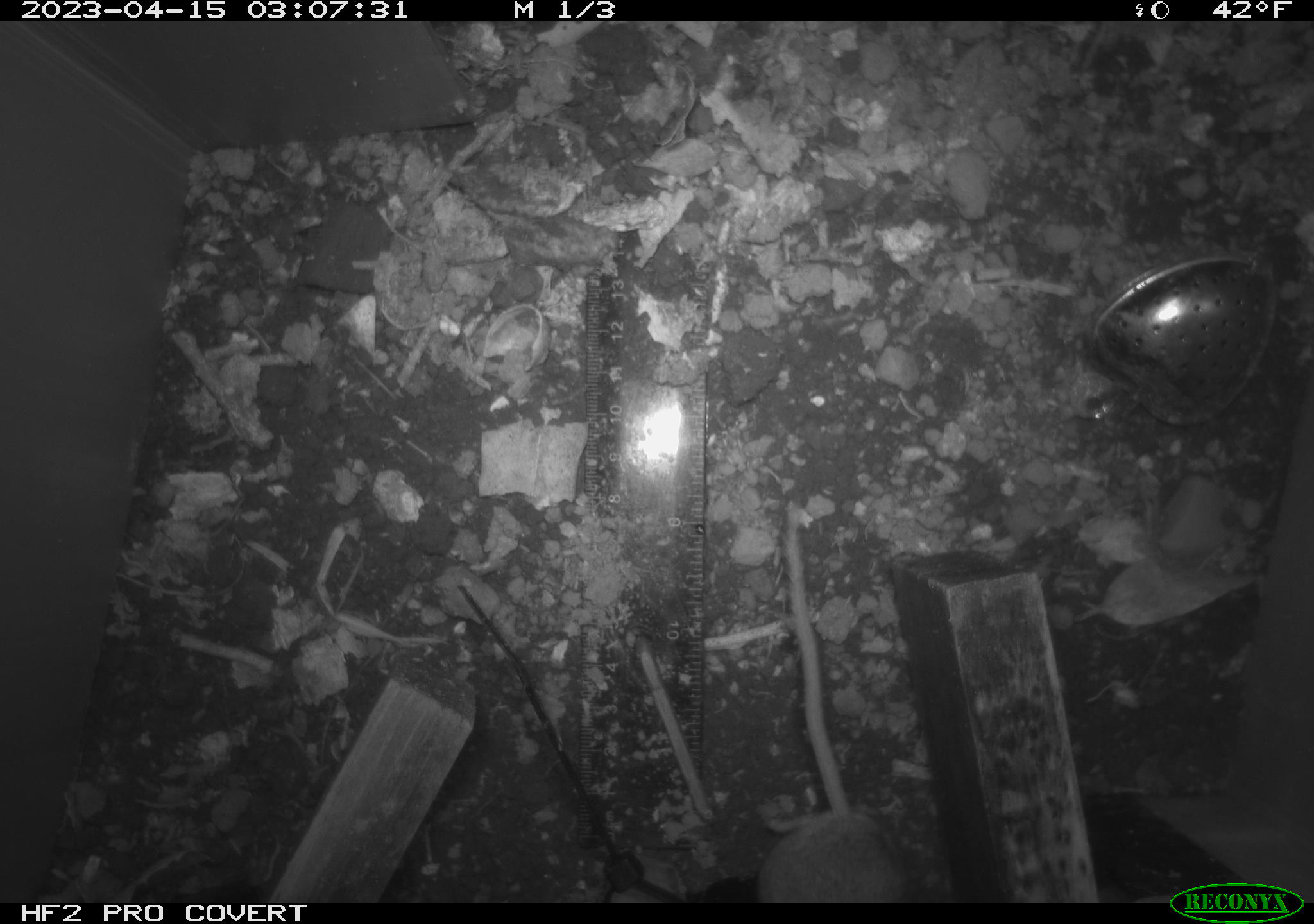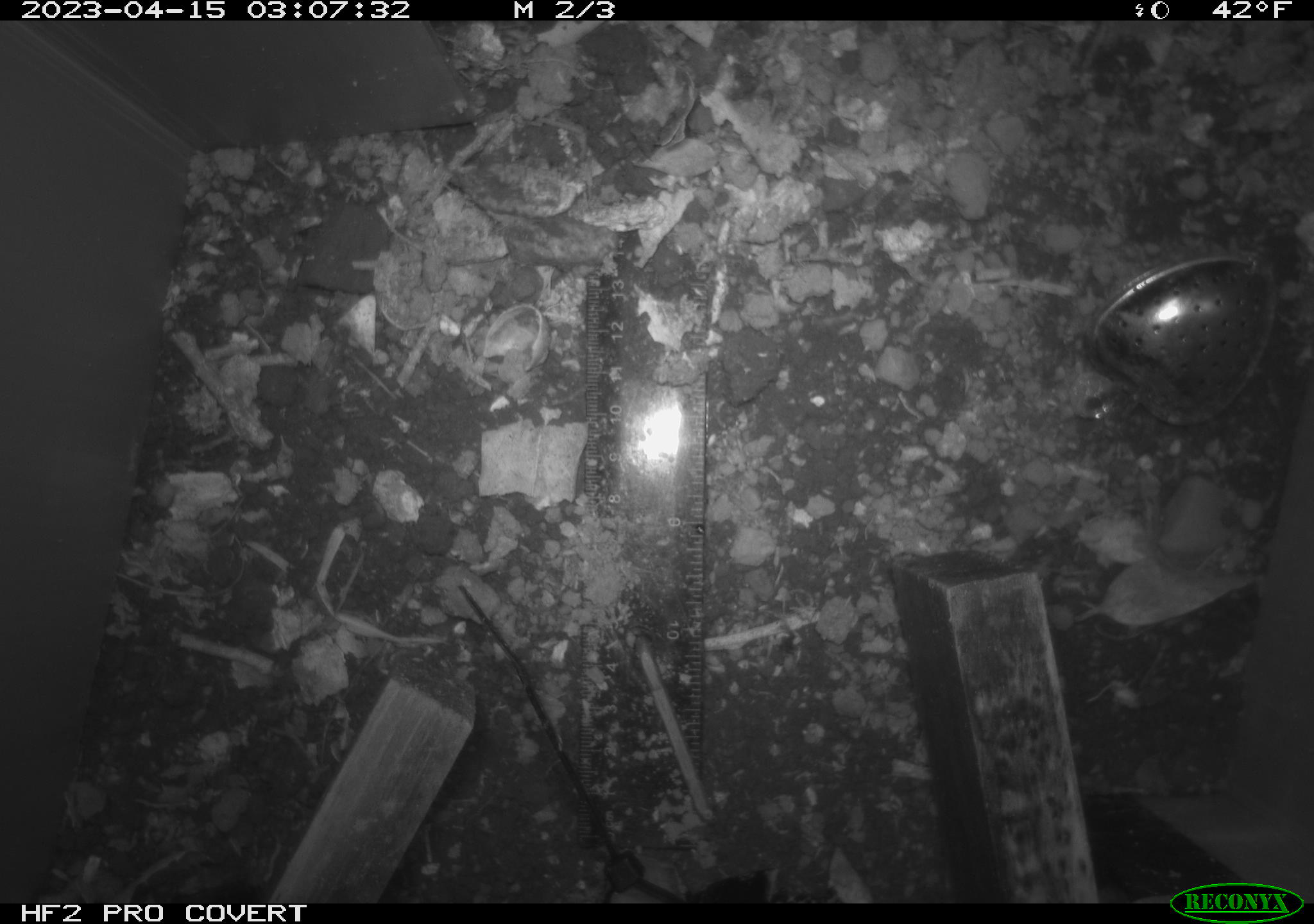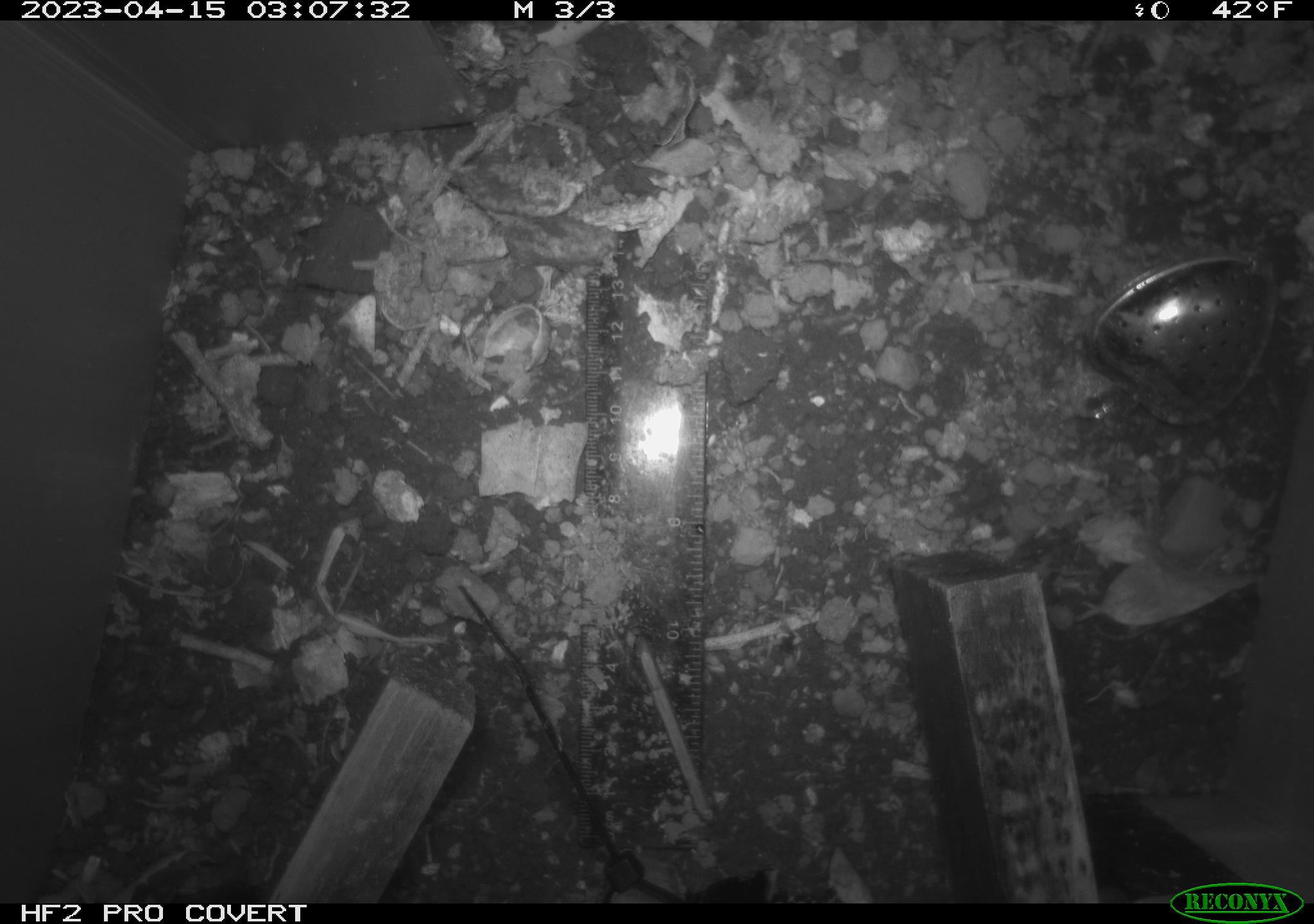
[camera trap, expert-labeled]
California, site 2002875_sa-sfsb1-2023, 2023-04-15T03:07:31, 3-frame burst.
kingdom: Animalia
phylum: Chordata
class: Mammalia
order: Rodentia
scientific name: Rodentia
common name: mouse species